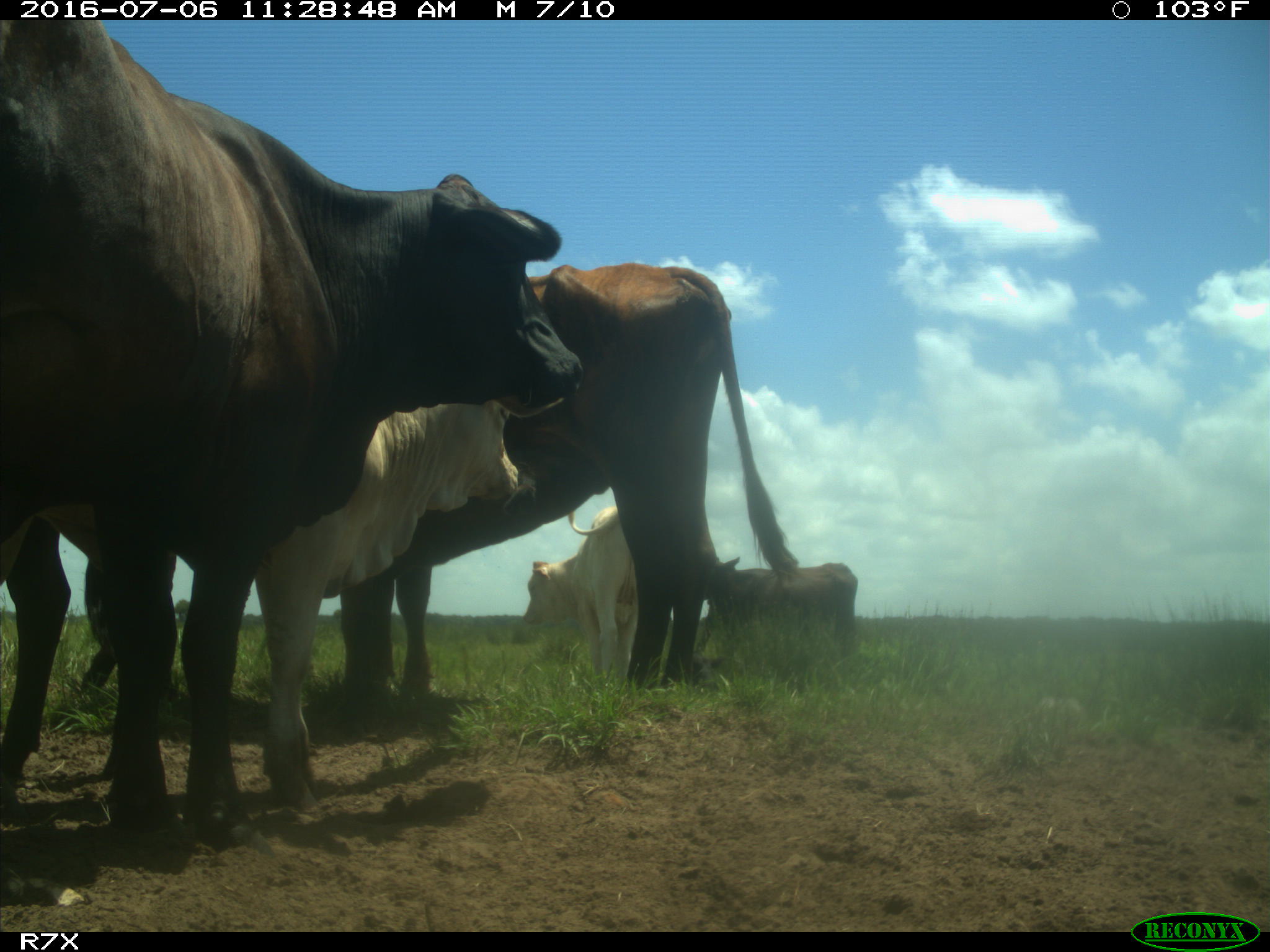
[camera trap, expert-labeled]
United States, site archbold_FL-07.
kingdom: Animalia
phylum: Chordata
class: Mammalia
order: Artiodactyla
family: Bovidae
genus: Bos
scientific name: Bos taurus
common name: domestic cow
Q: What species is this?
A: Bos taurus (domestic cow).